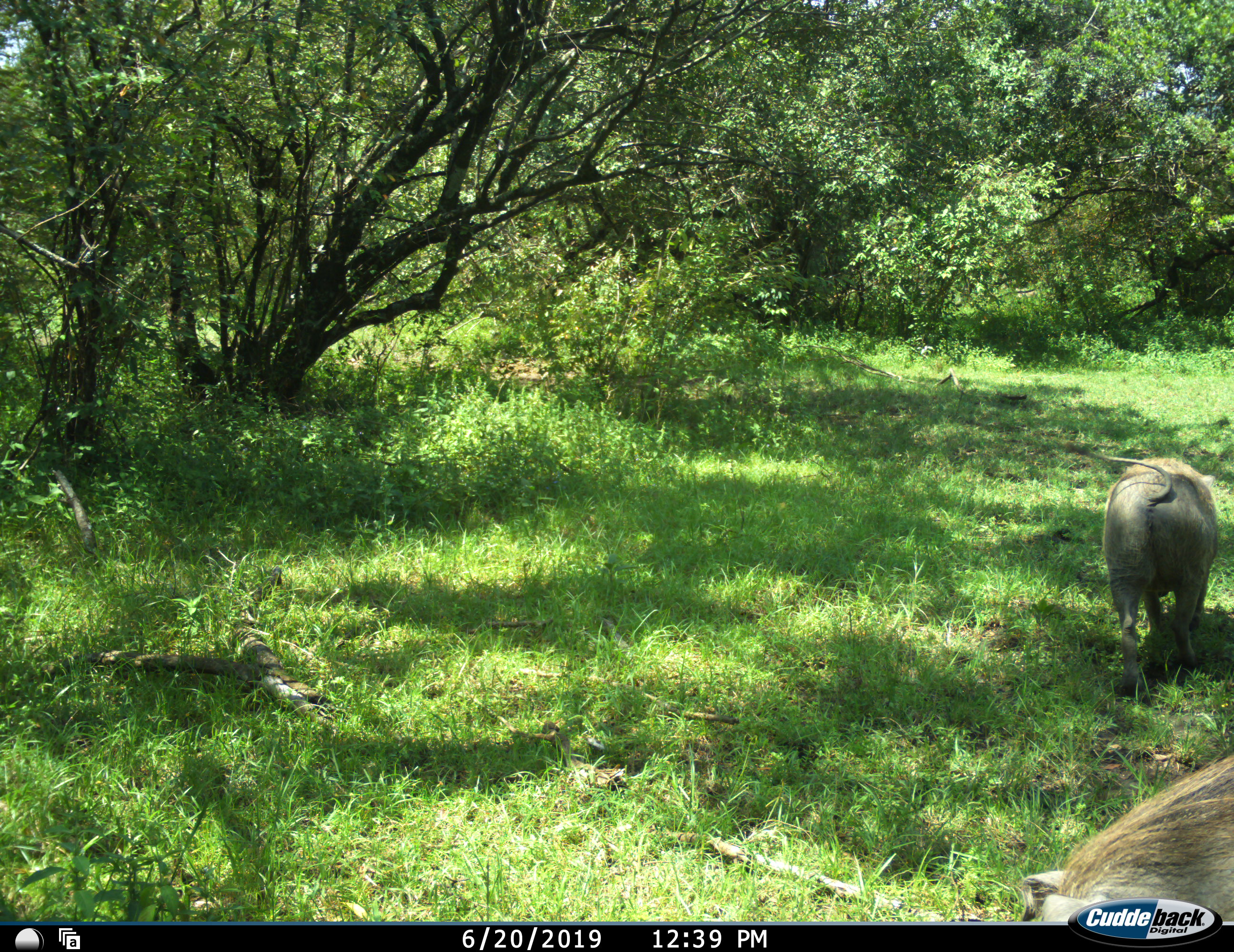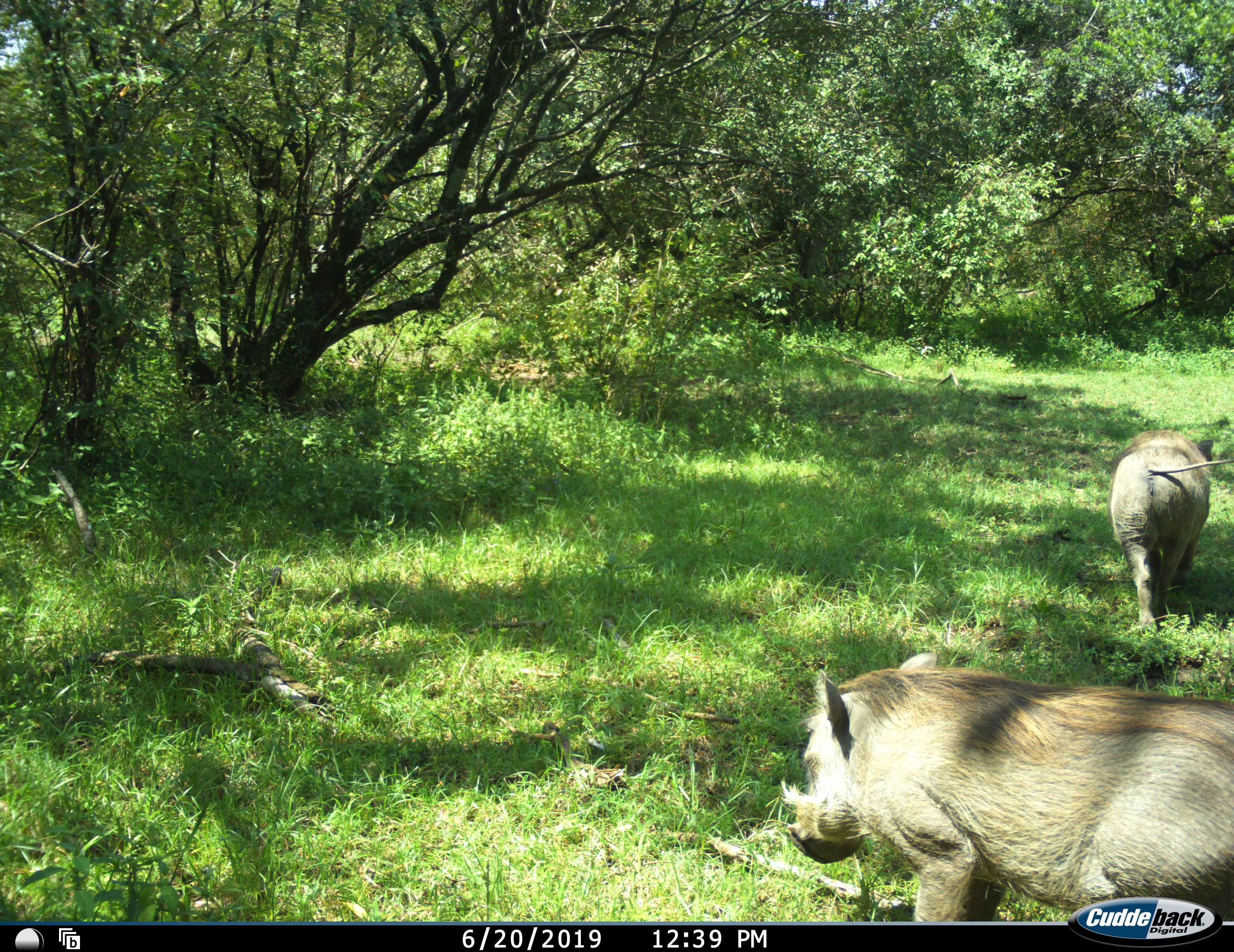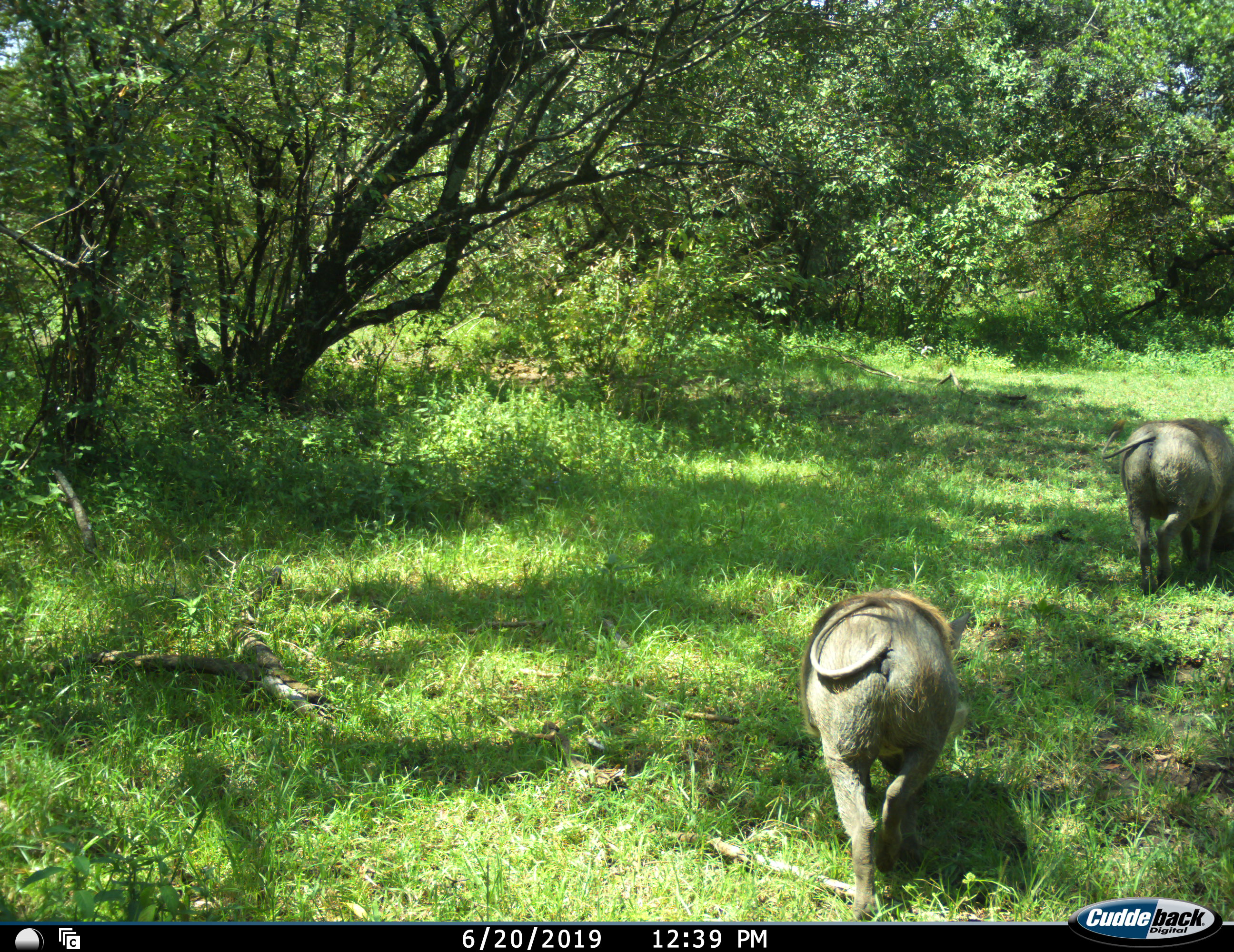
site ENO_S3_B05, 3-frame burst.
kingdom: Animalia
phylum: Chordata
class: Mammalia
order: Artiodactyla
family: Suidae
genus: Phacochoerus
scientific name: Phacochoerus africanus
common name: warthog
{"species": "warthog (Phacochoerus africanus)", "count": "2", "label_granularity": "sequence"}